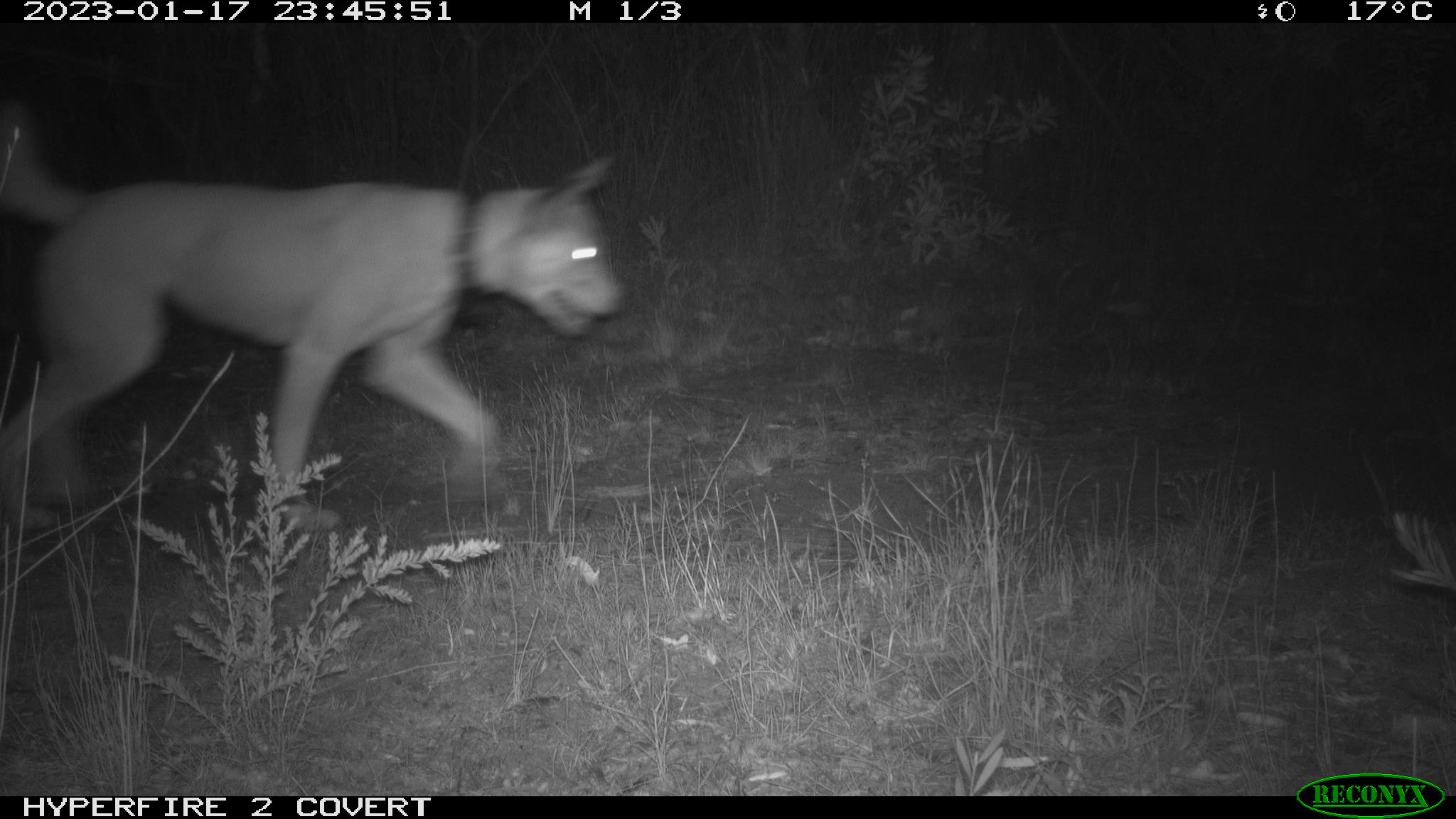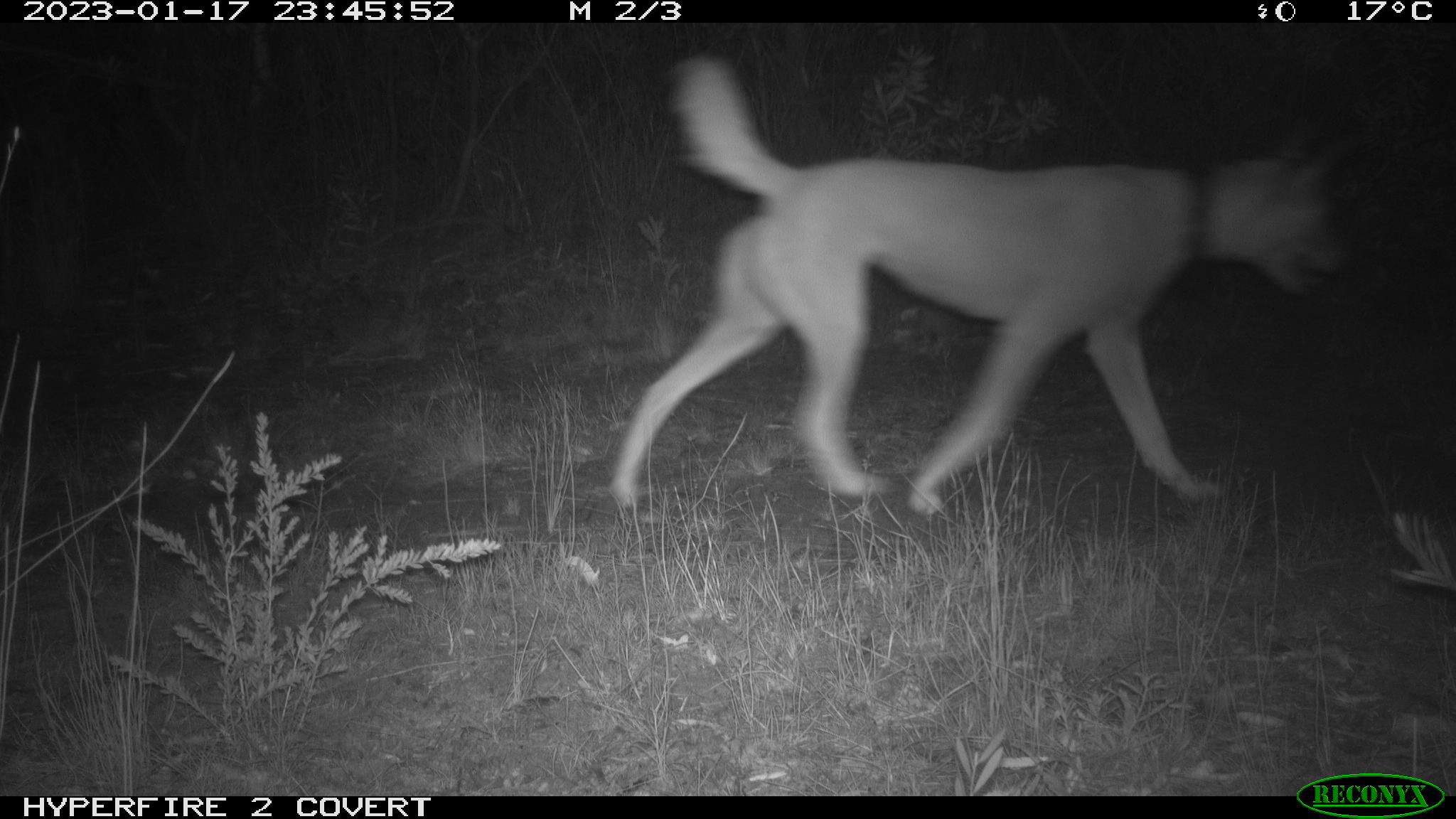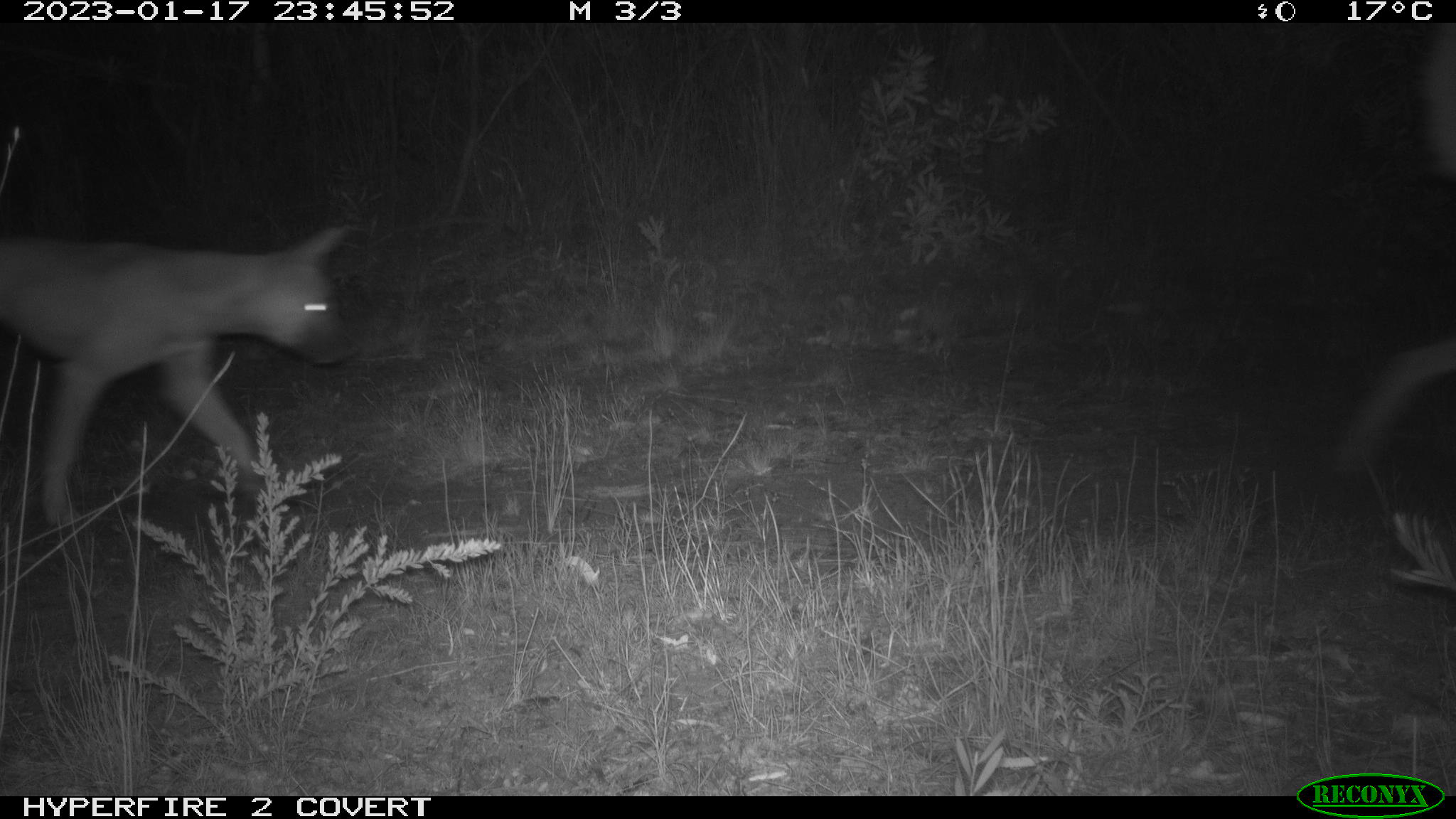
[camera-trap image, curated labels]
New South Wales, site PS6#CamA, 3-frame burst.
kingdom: Animalia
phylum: Chordata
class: Mammalia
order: Carnivora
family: Canidae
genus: Canis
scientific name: Canis familiaris dingo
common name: dingo